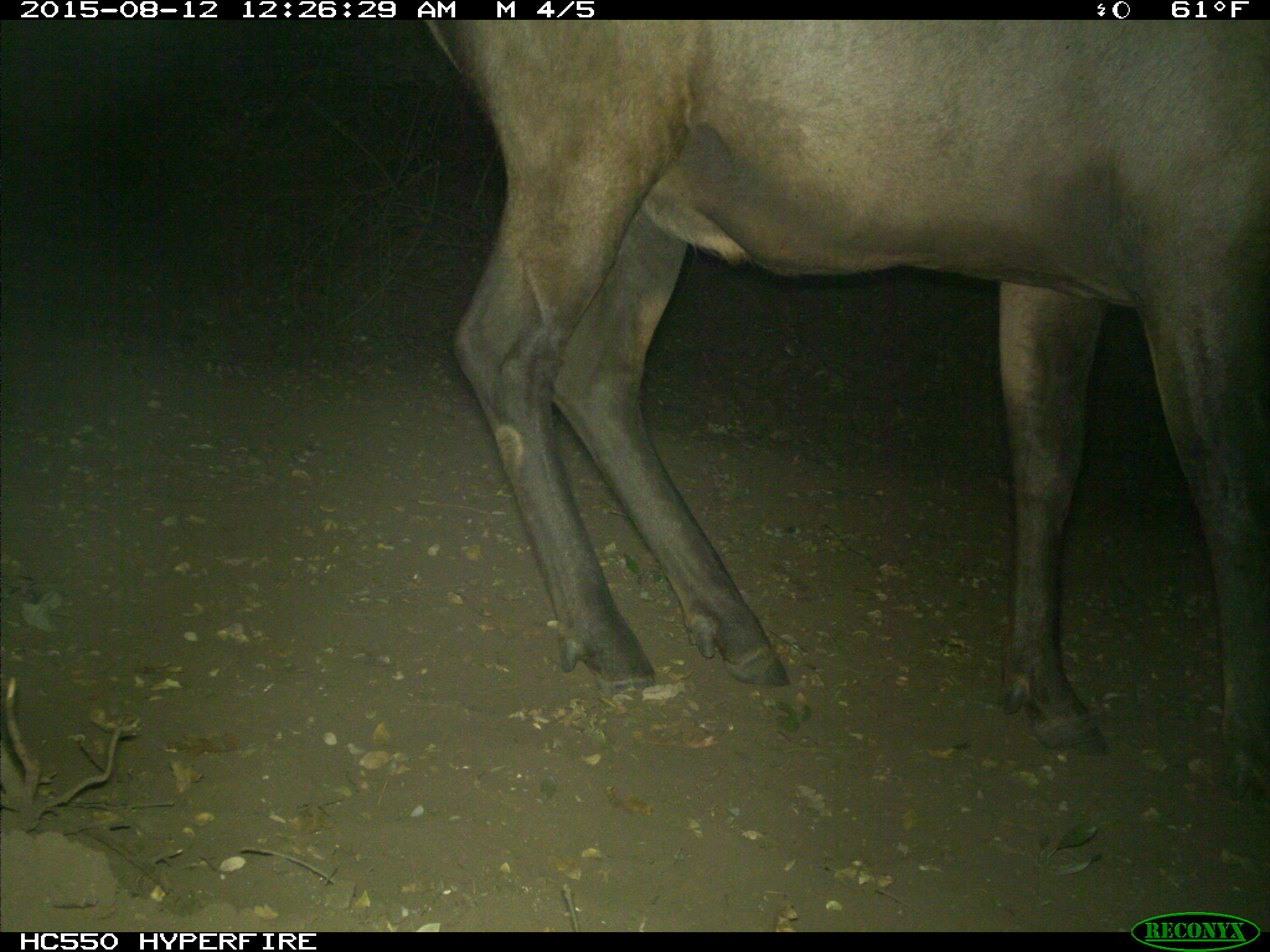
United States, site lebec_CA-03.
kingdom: Animalia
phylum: Chordata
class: Mammalia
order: Artiodactyla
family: Cervidae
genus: Cervus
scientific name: Cervus canadensis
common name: elk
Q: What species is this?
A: Cervus canadensis (elk).